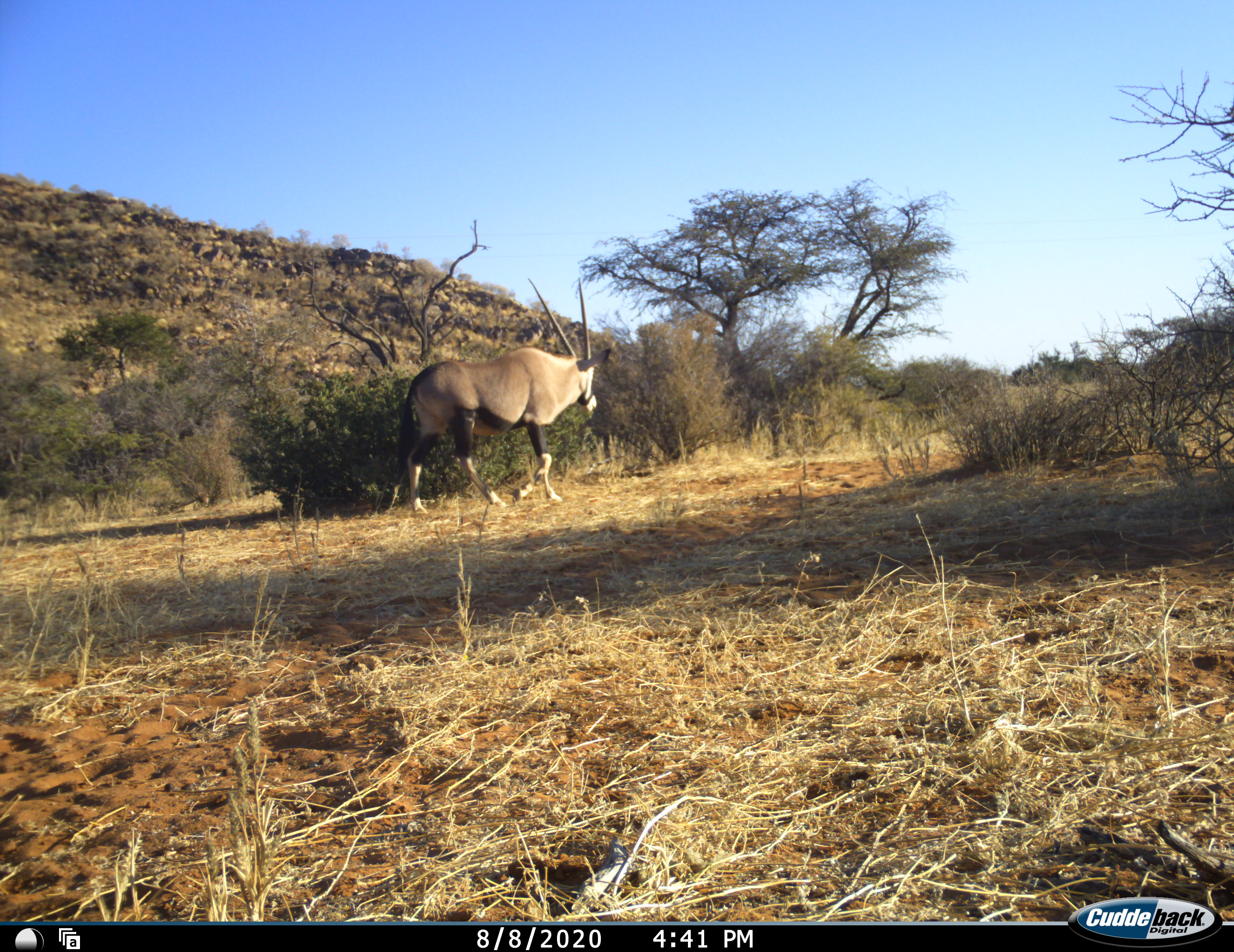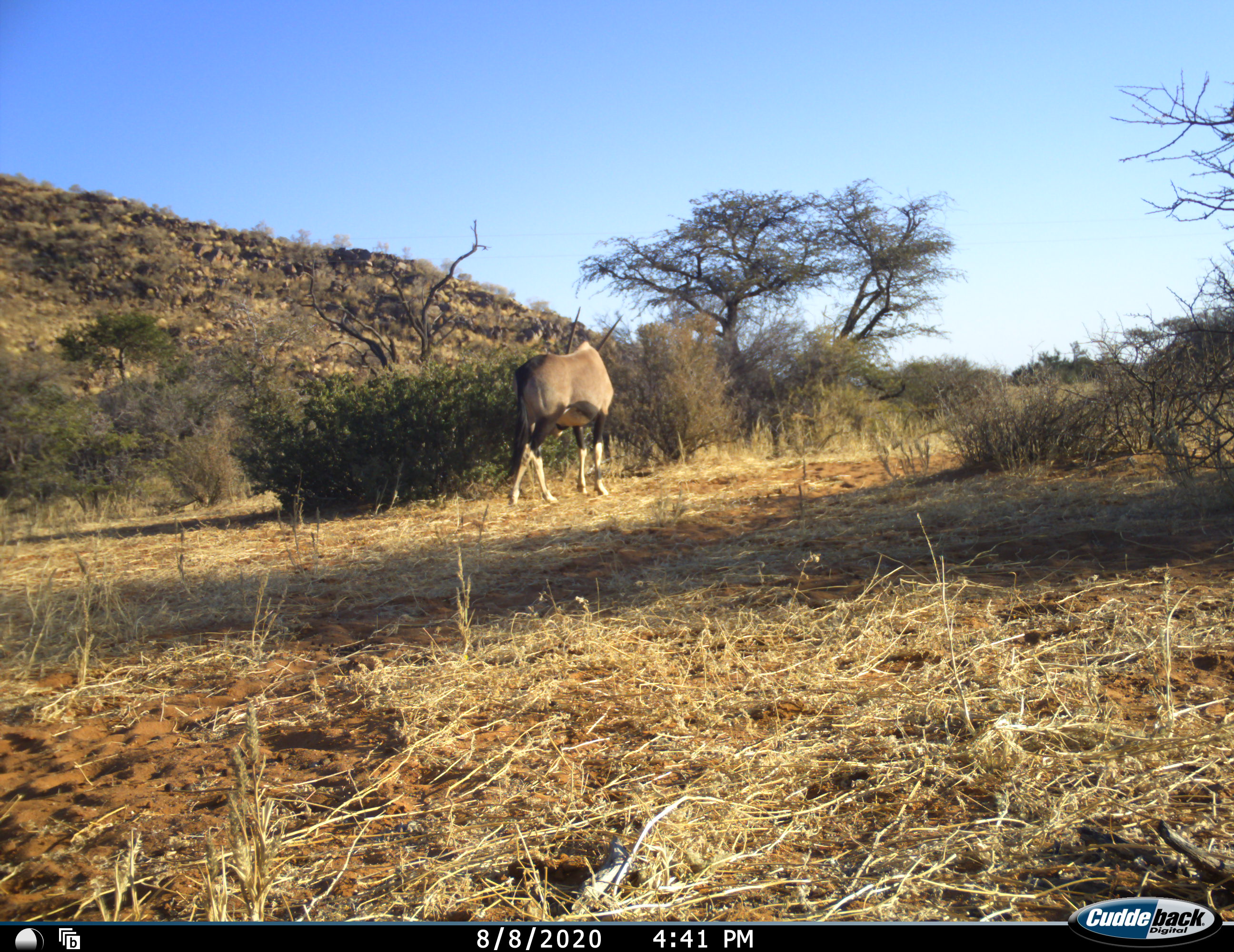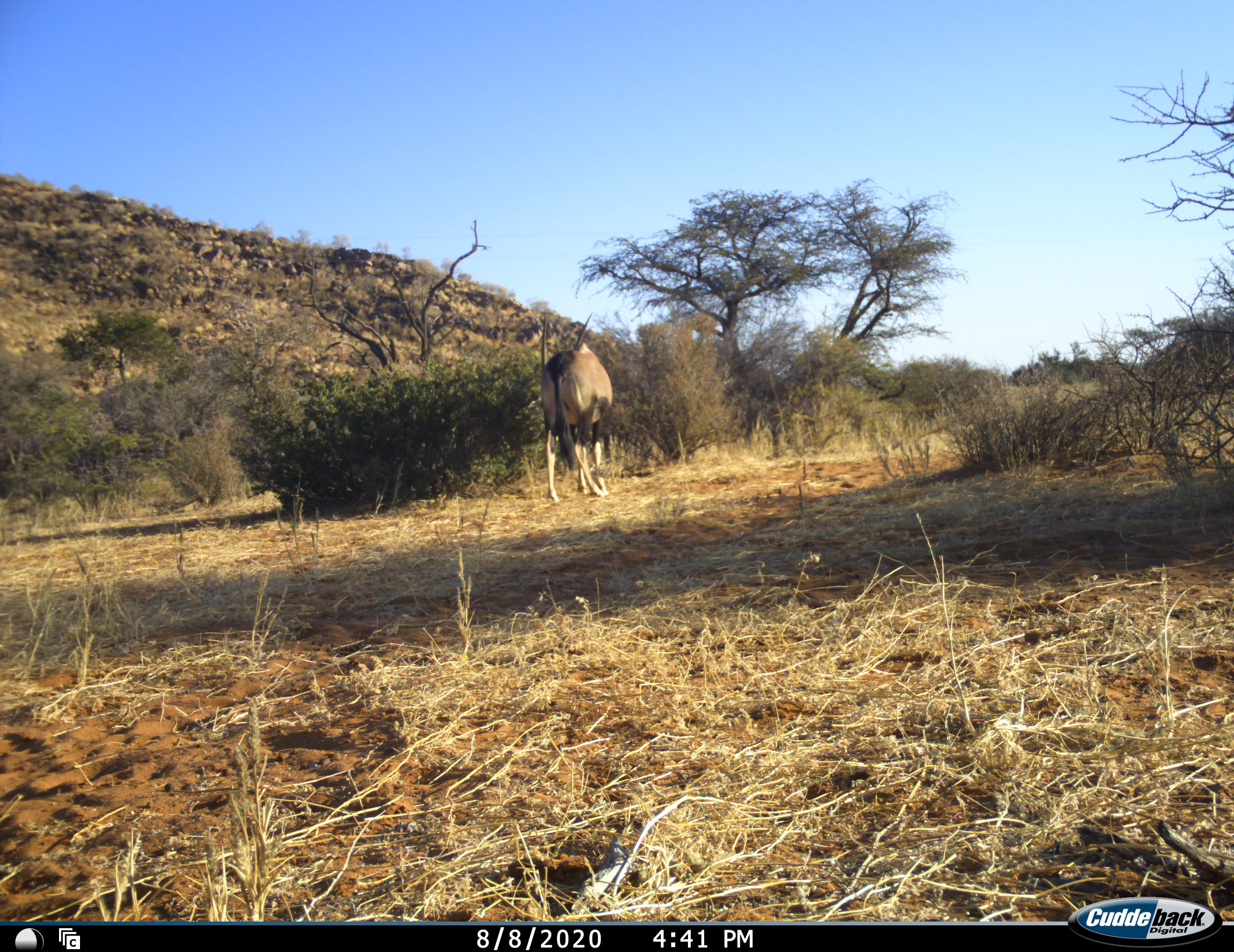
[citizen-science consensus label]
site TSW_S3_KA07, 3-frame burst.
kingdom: Animalia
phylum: Chordata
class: Mammalia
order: Artiodactyla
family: Bovidae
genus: Oryx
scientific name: Oryx gazella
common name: gemsbok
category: oryx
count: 1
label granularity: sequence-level